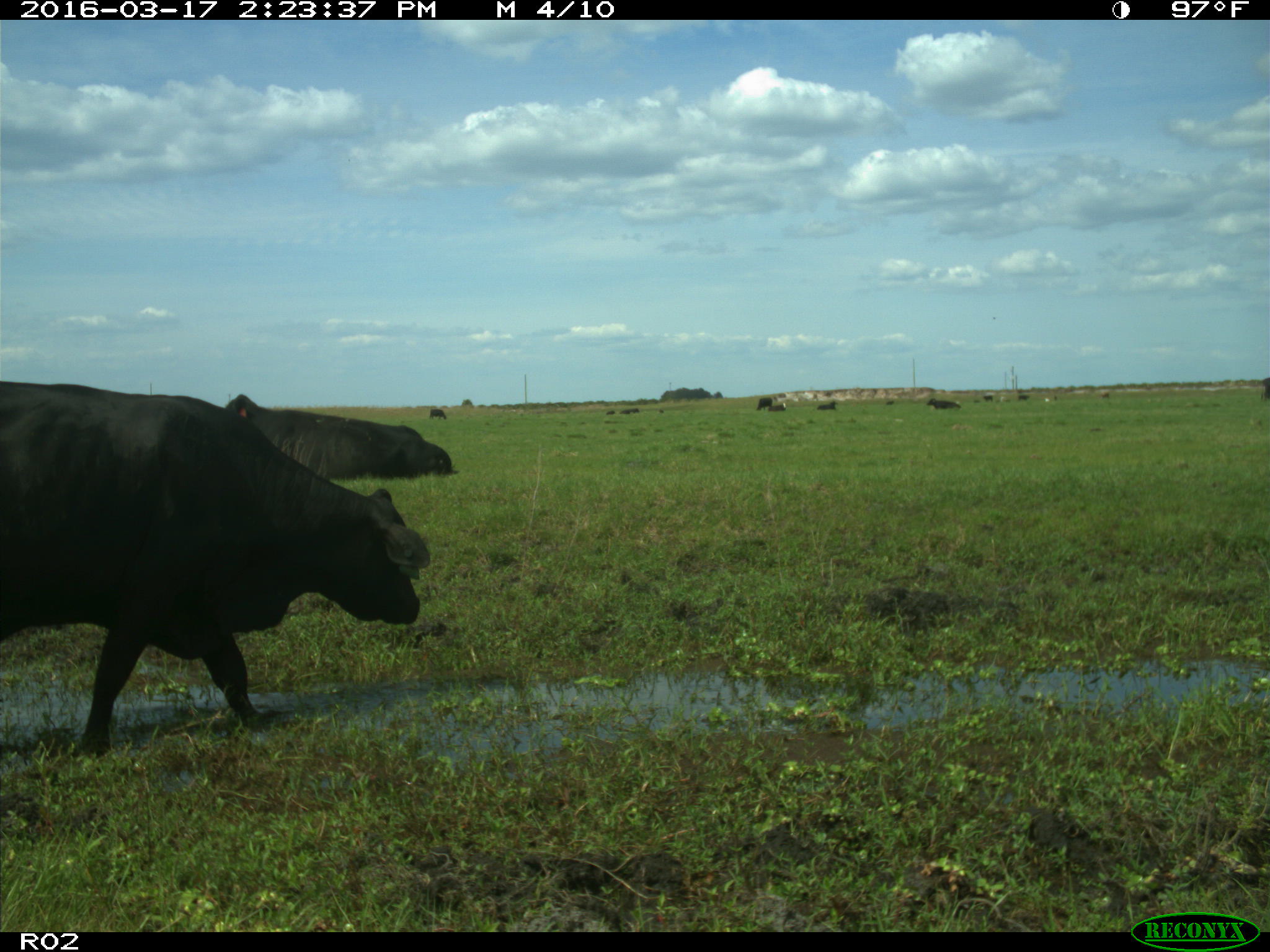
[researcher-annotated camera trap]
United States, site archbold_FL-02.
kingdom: Animalia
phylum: Chordata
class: Mammalia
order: Artiodactyla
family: Bovidae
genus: Bos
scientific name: Bos taurus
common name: domestic cow